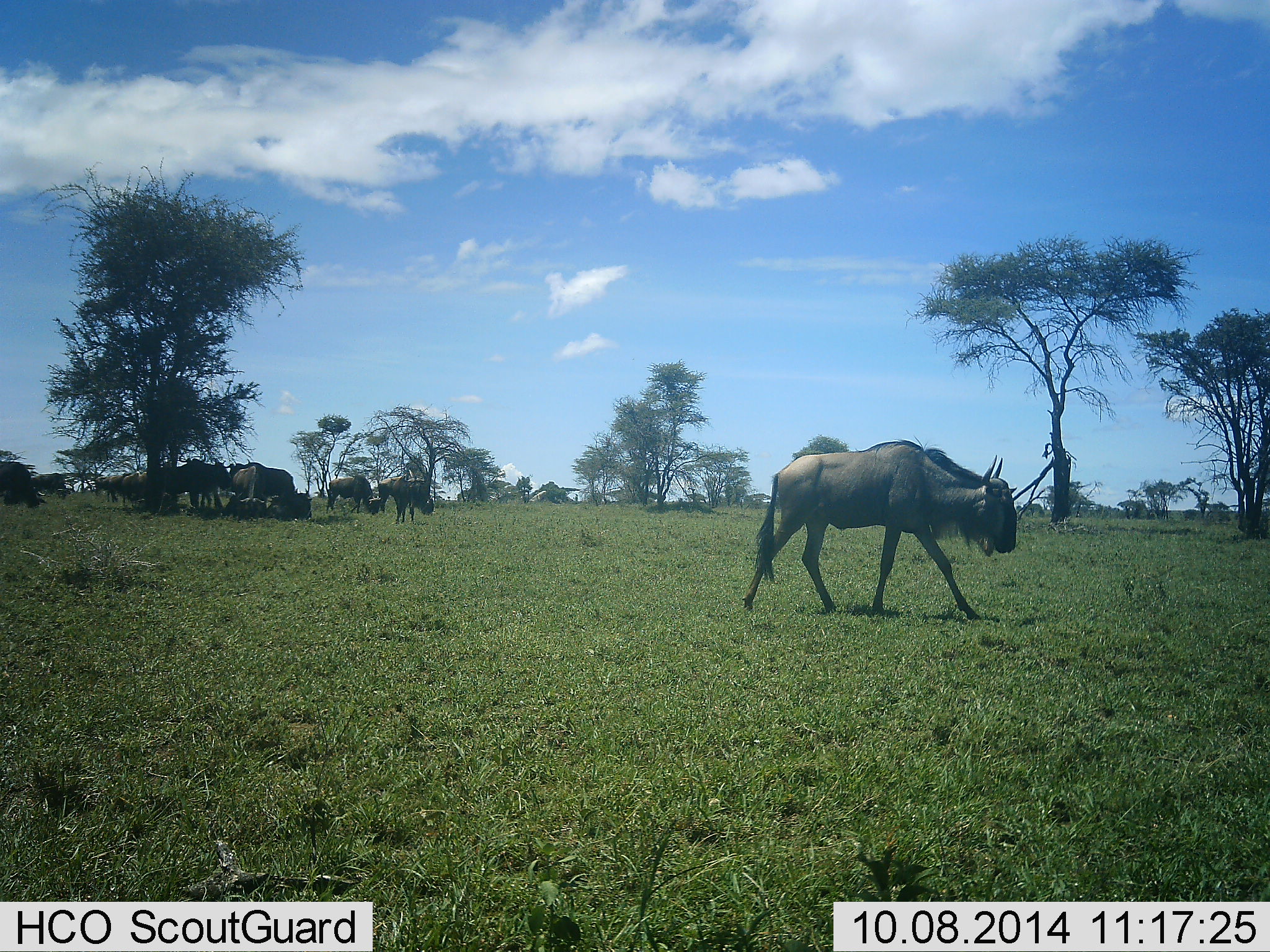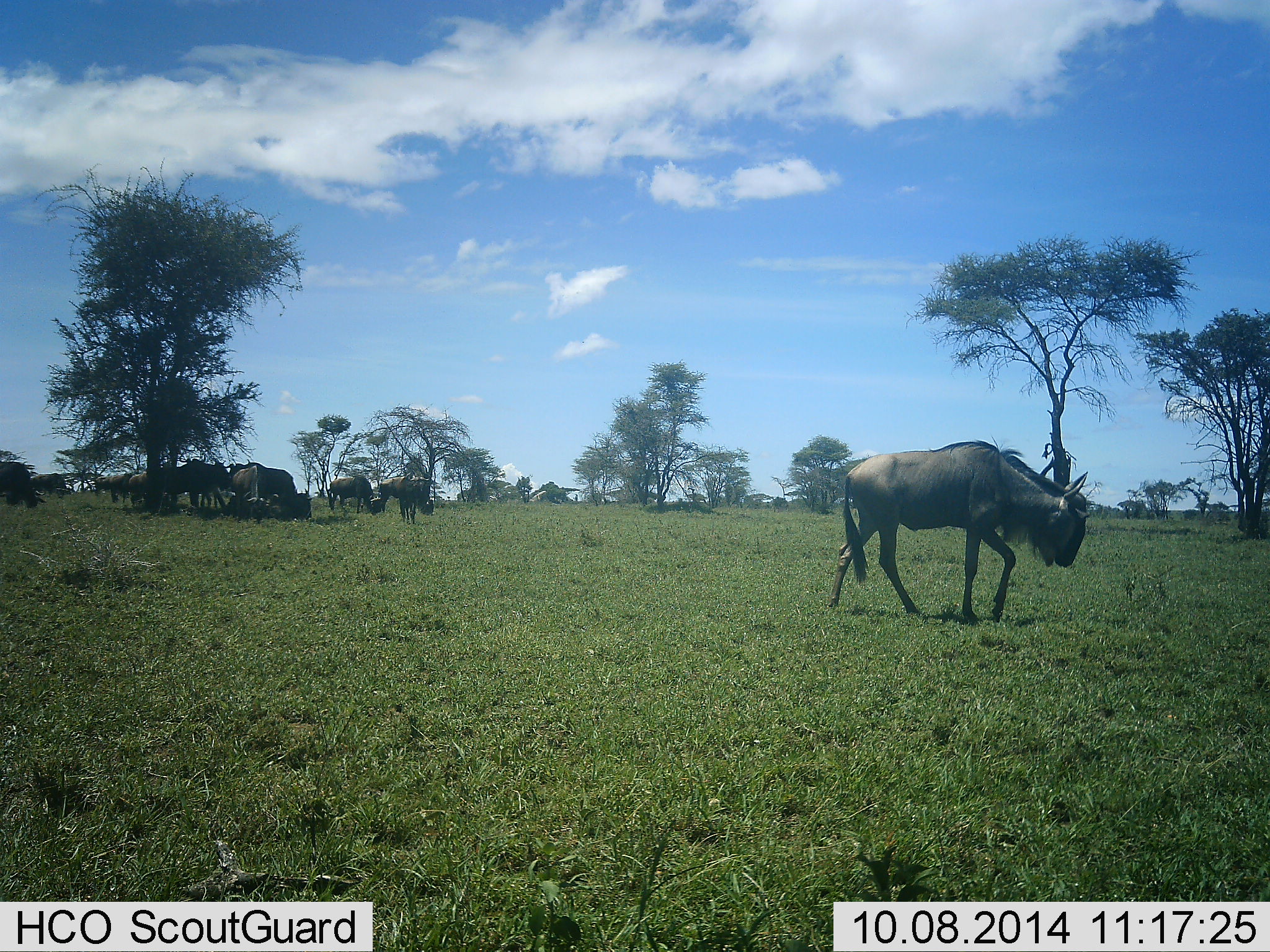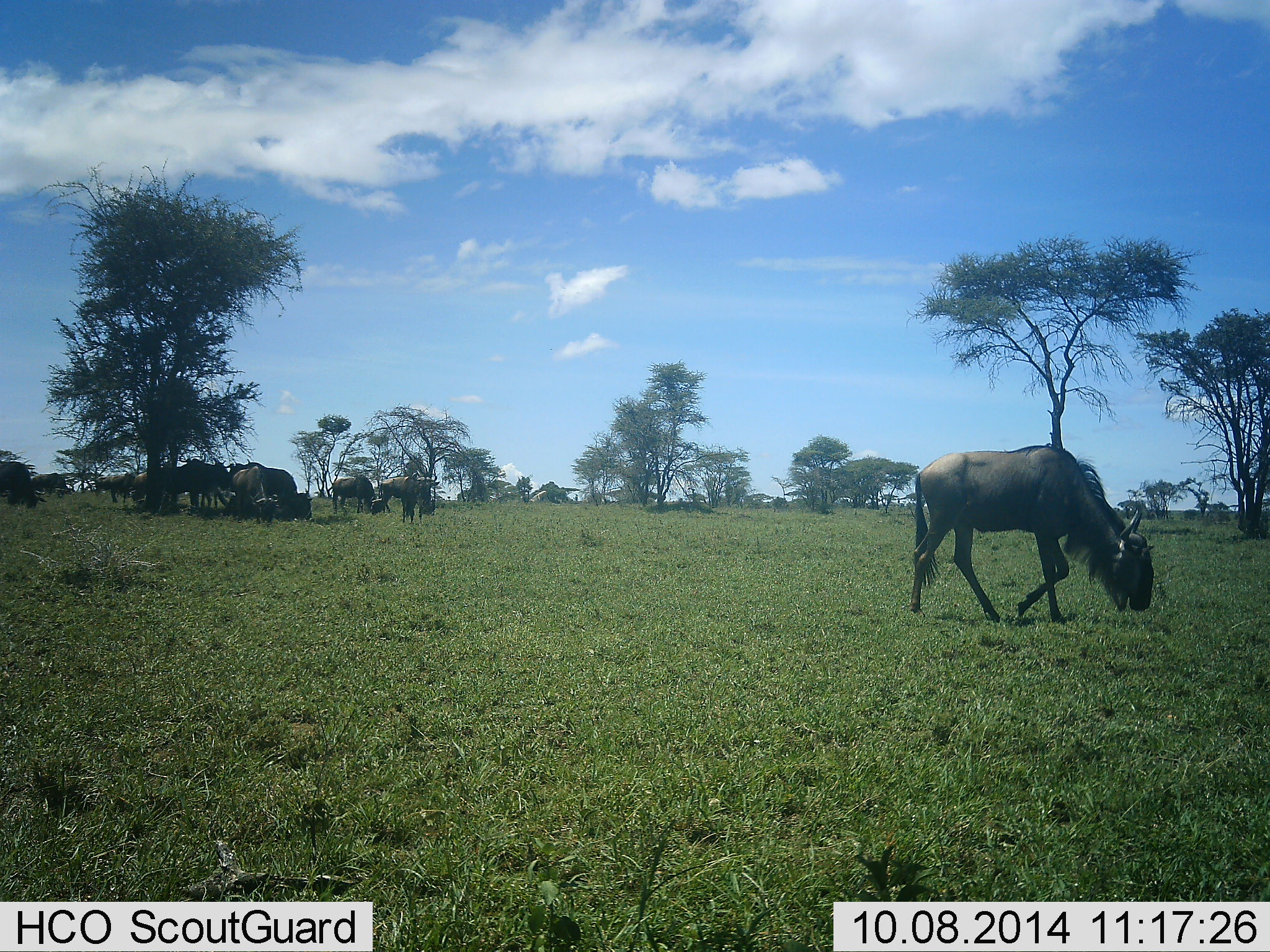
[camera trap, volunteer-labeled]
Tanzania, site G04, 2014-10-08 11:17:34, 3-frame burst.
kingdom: Animalia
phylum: Chordata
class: Mammalia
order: Artiodactyla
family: Bovidae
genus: Connochaetes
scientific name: Connochaetes taurinus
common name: blue wildebeest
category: wildebeest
Wildebeest (blue wildebeest) (Connochaetes taurinus), count 11-50. Behavior (volunteer vote fractions): standing 70%, resting 40%, moving 70%, interacting 0%. Young present (vote fraction): 0%. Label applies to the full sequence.